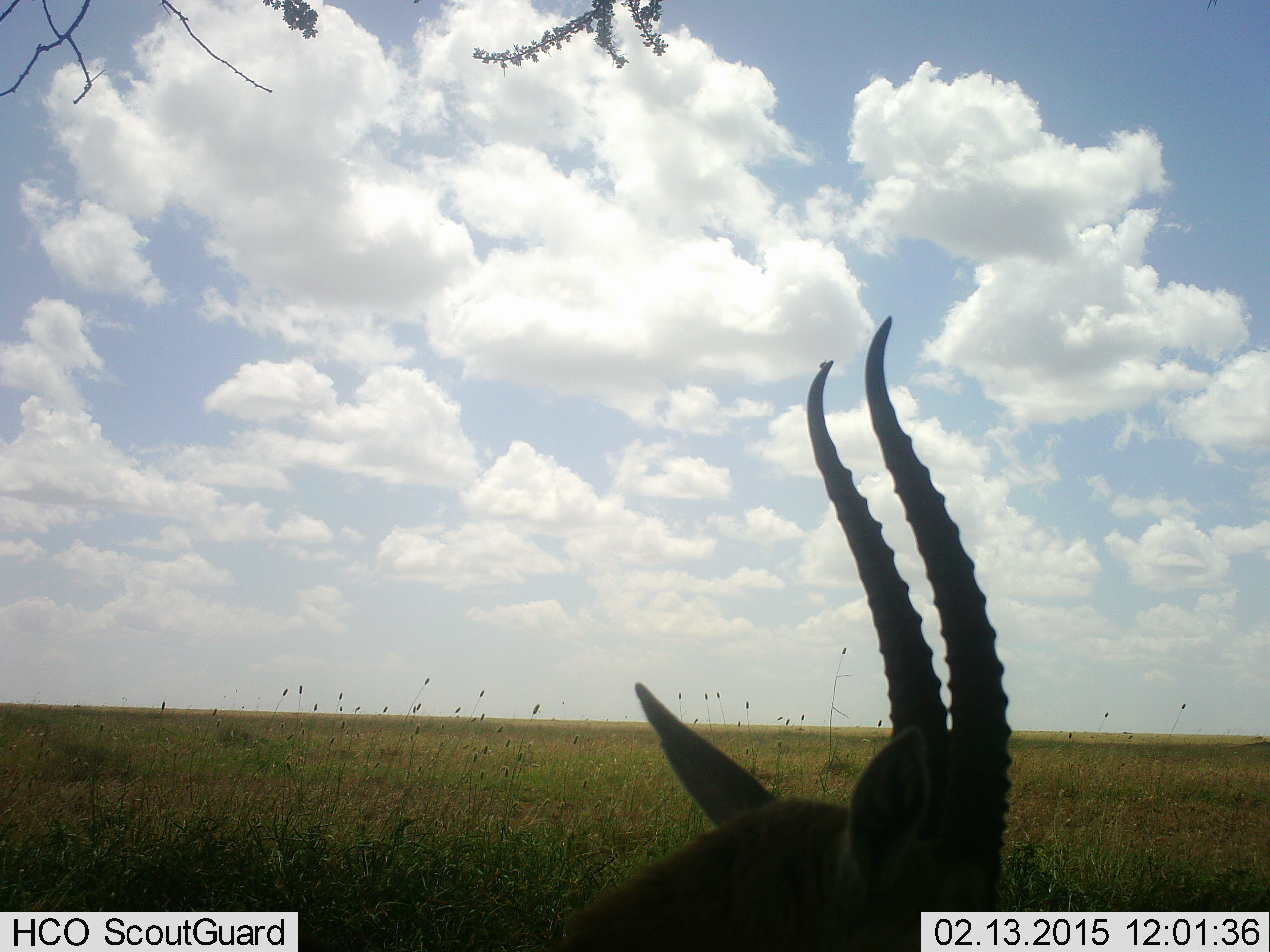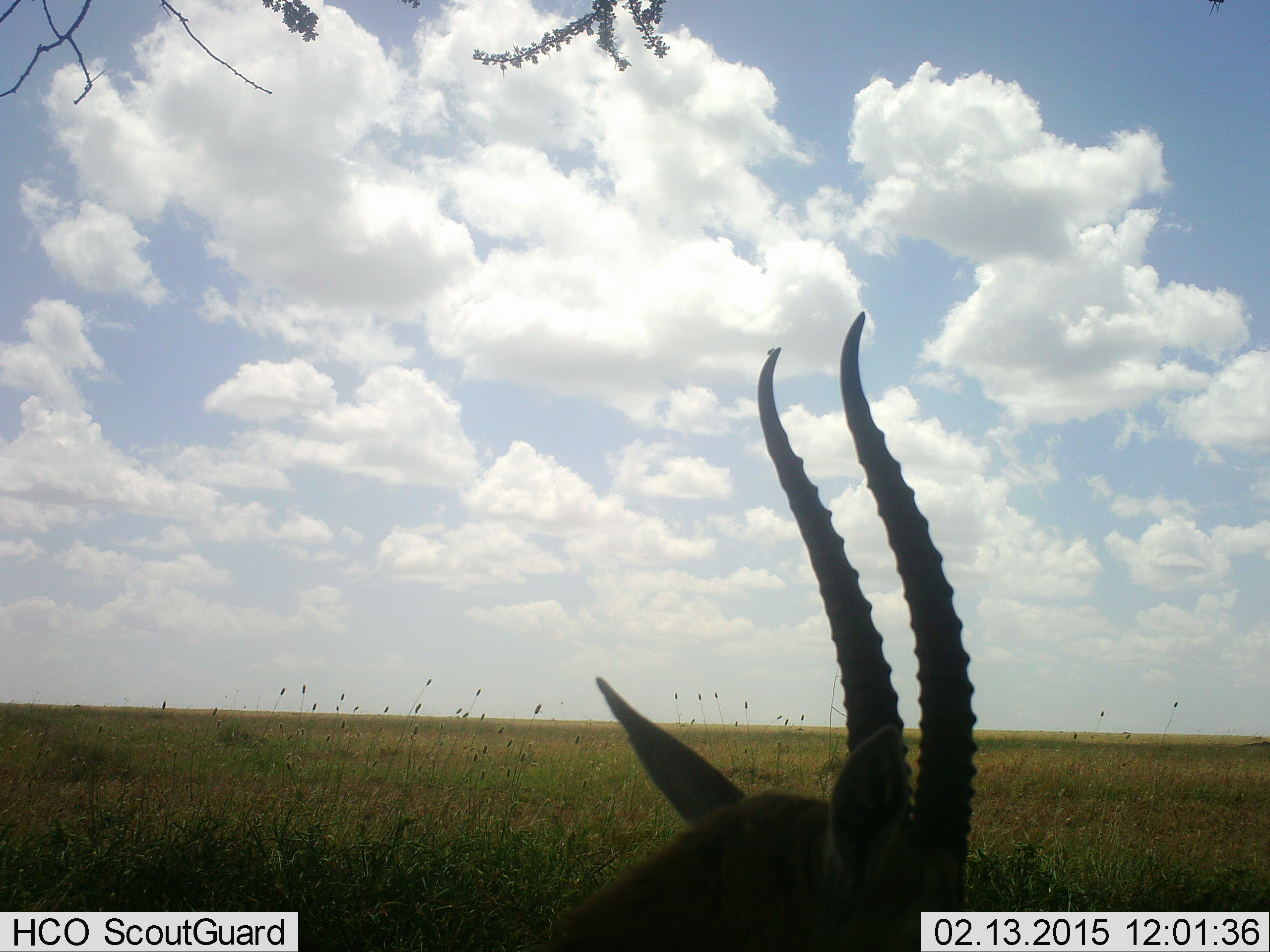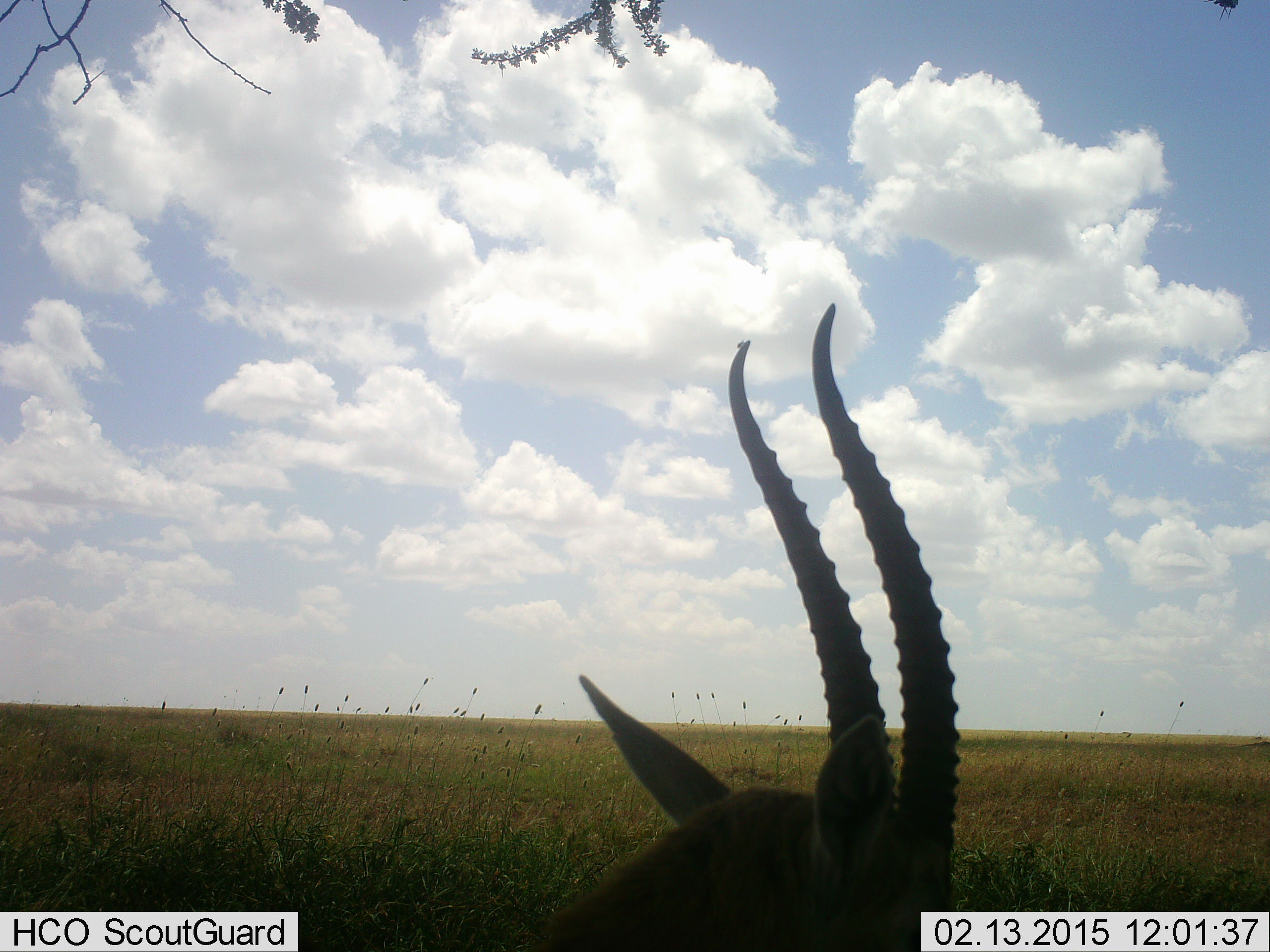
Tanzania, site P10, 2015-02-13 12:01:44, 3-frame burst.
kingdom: Animalia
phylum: Chordata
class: Mammalia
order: Artiodactyla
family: Bovidae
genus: Eudorcas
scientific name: Eudorcas thomsonii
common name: thomson's gazelle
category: gazellethomsons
Gazellethomsons (thomson's gazelle) (Eudorcas thomsonii), count 1. Behavior (volunteer vote fractions): standing 70%, resting 10%, moving 20%, interacting 0%. Young present (vote fraction): 0%. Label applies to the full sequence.